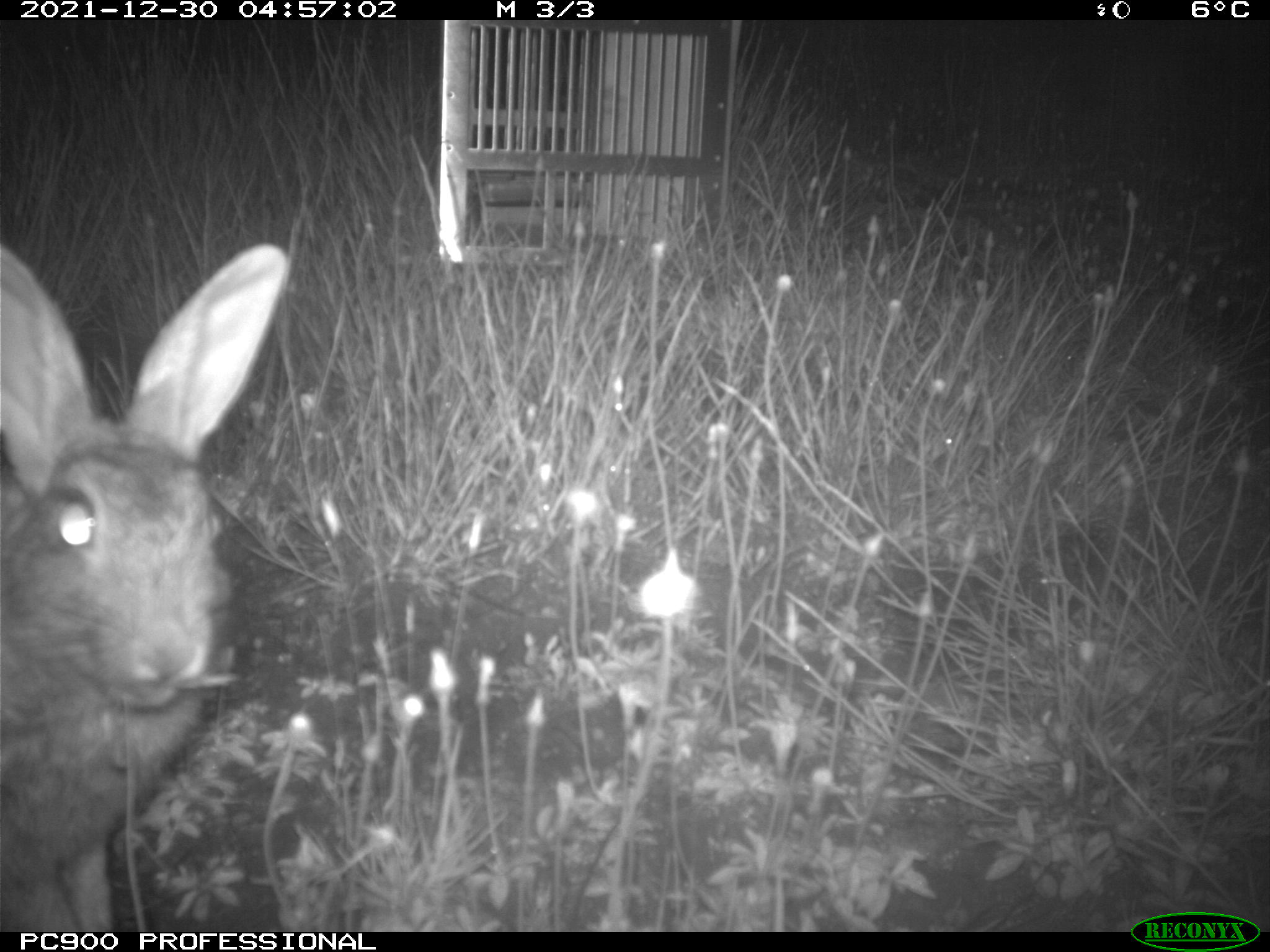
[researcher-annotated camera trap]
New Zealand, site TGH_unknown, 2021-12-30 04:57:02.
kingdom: Animalia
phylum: Chordata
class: Mammalia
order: Lagomorpha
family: Leporidae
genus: Oryctolagus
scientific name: Oryctolagus cuniculus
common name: european rabbit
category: rabbit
Rabbit (european rabbit) (Oryctolagus cuniculus).